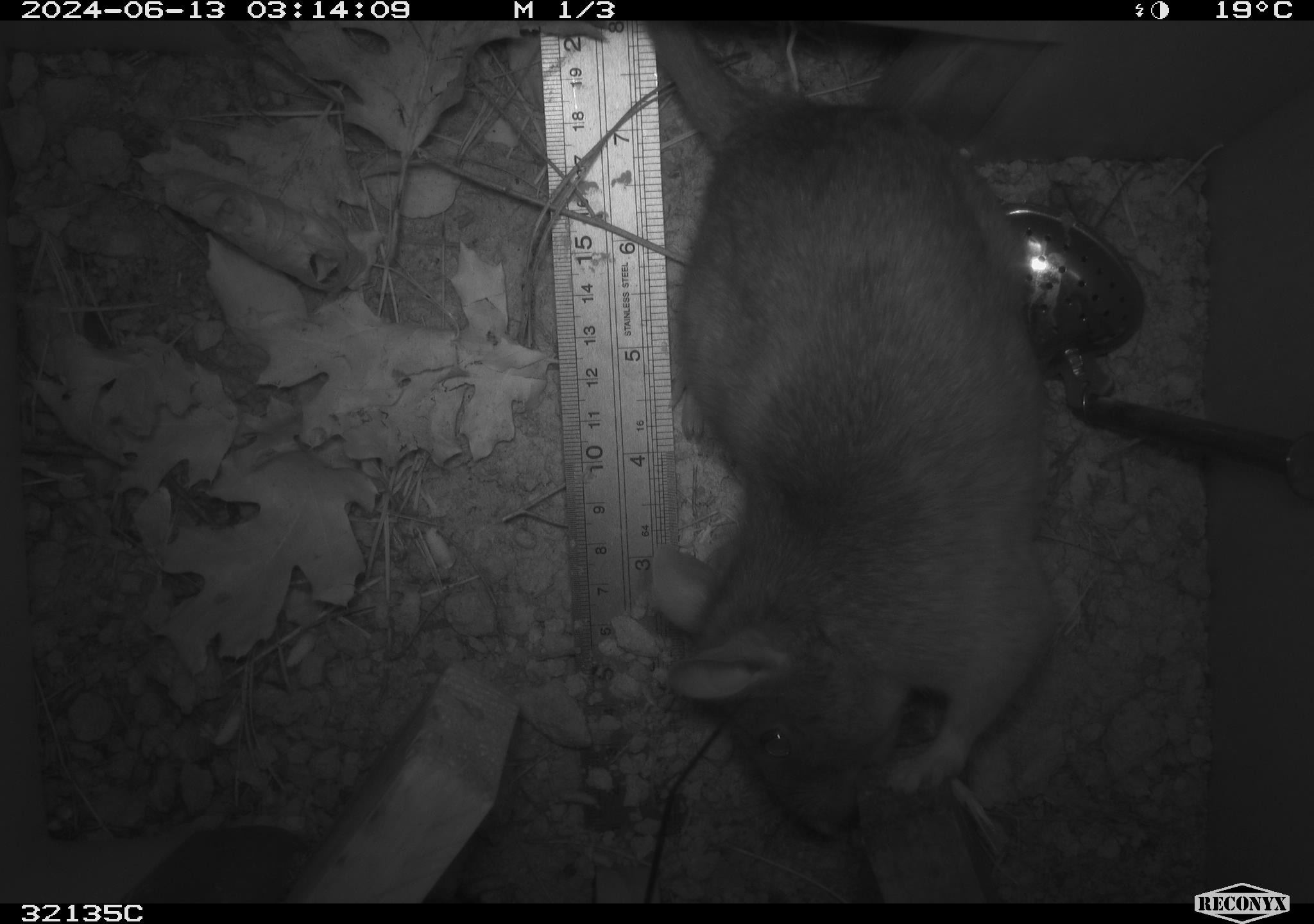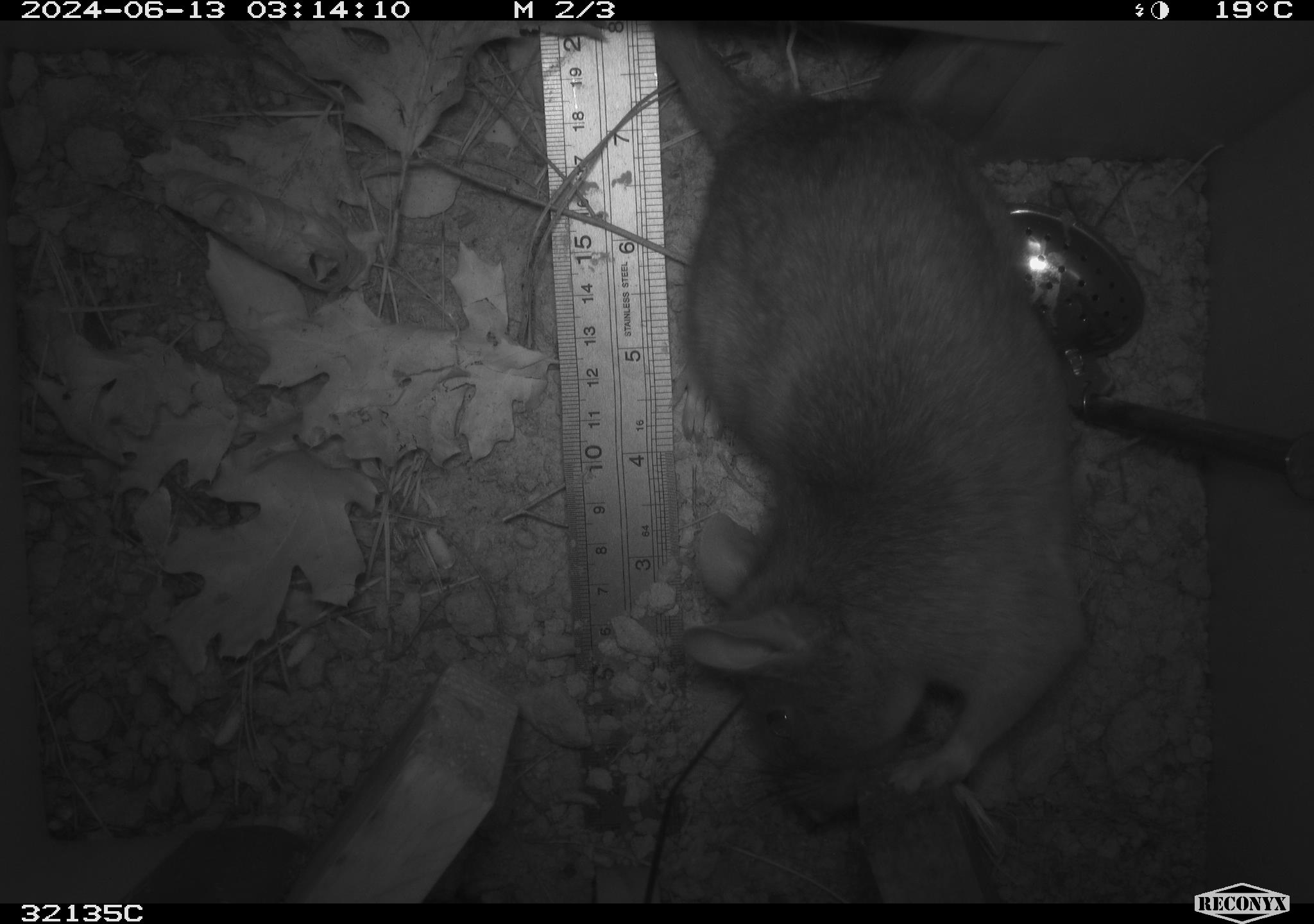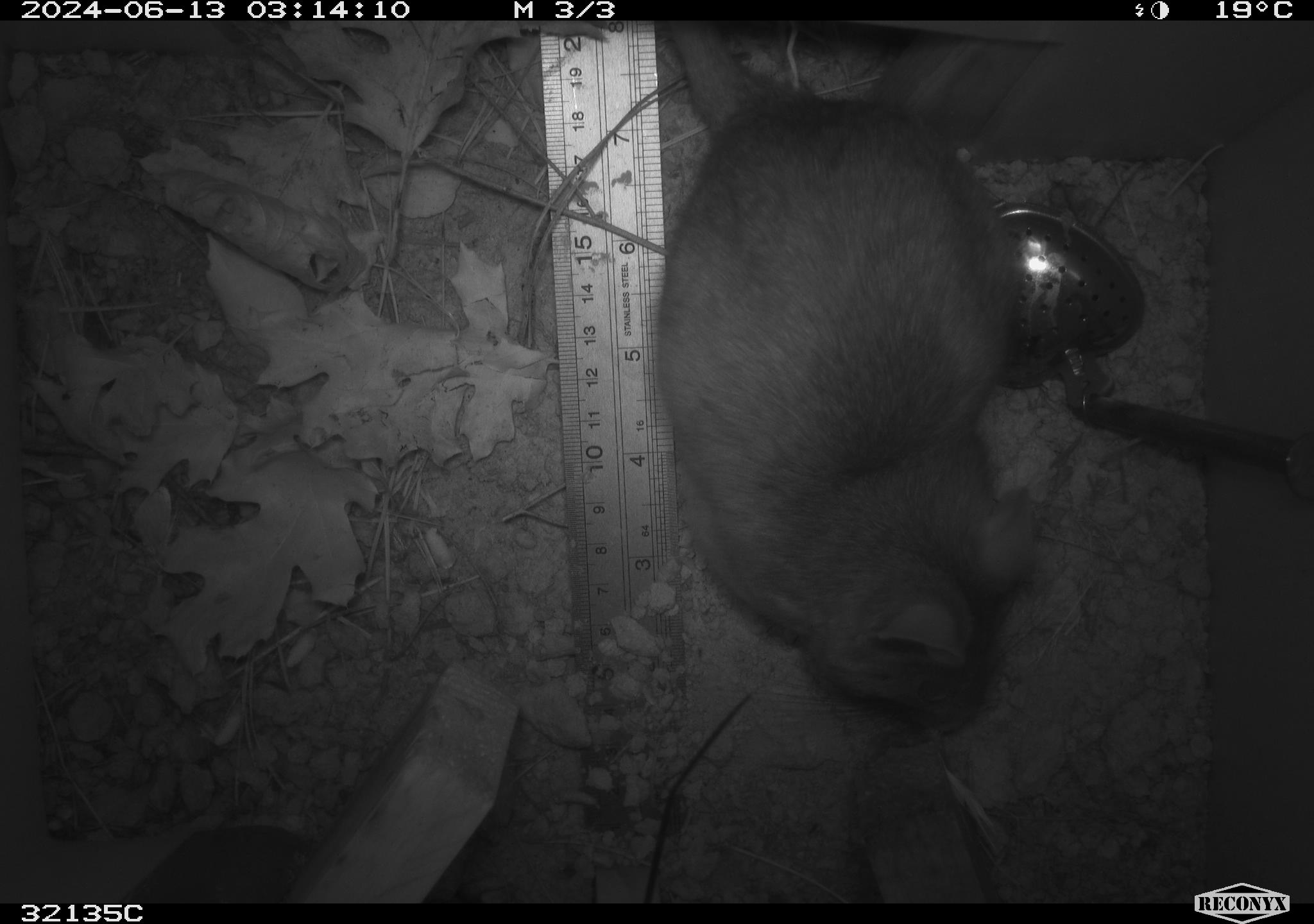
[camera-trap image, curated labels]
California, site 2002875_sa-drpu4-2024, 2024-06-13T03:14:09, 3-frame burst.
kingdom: Animalia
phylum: Chordata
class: Mammalia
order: Rodentia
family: Cricetidae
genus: Neotoma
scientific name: Neotoma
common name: pack rat or woodrat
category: neotoma species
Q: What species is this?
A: Neotoma species (pack rat or woodrat) (Neotoma).